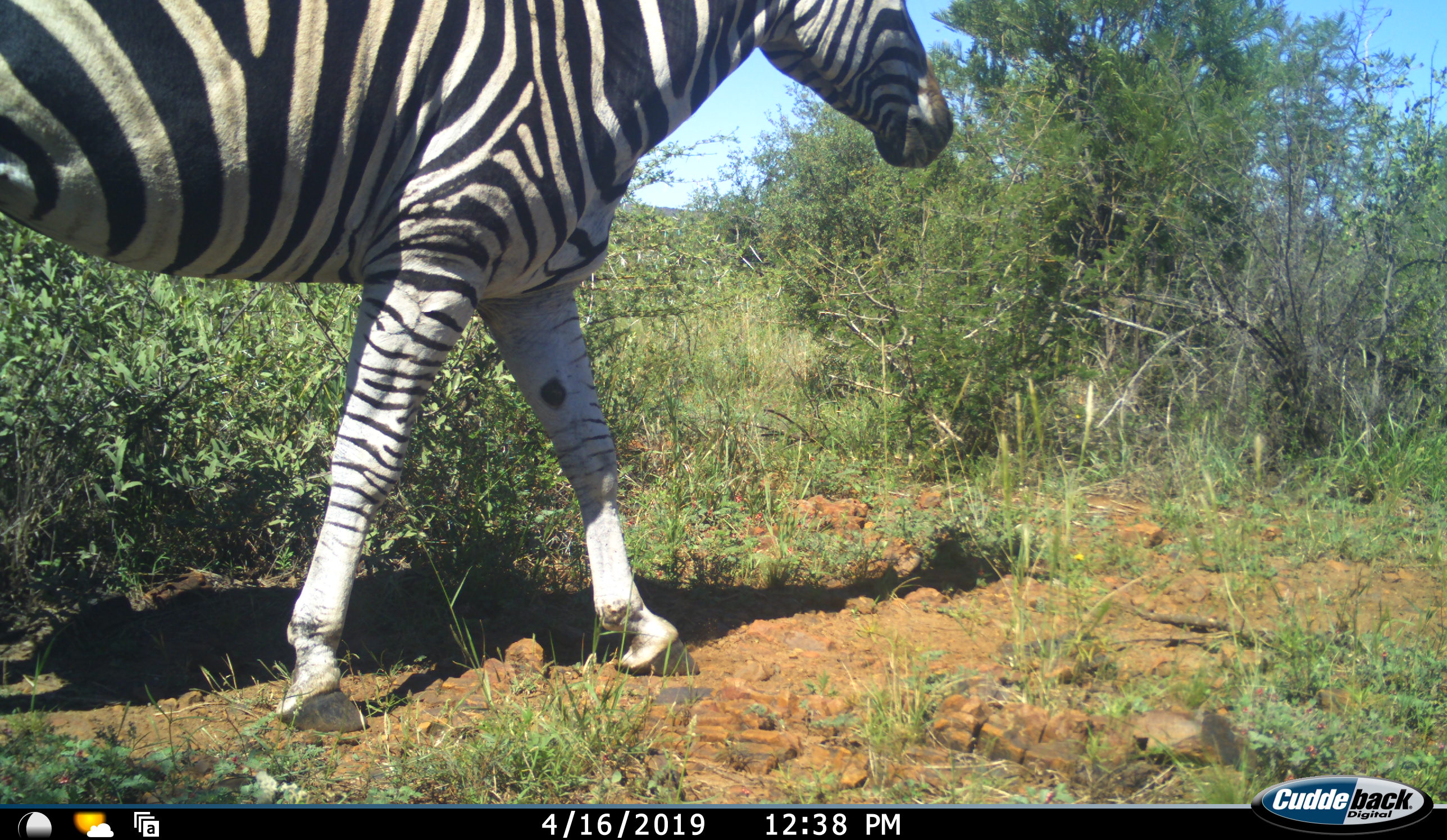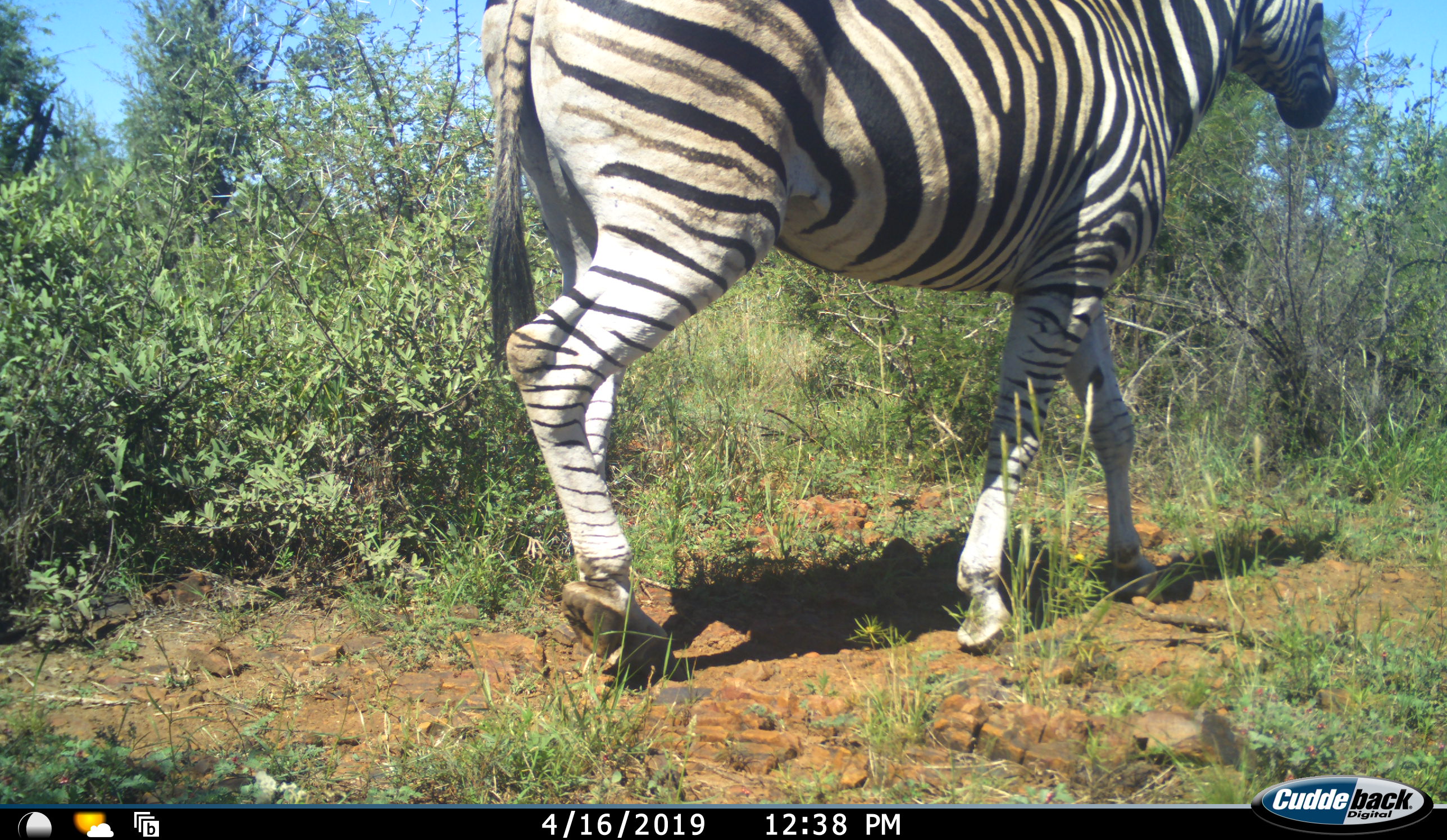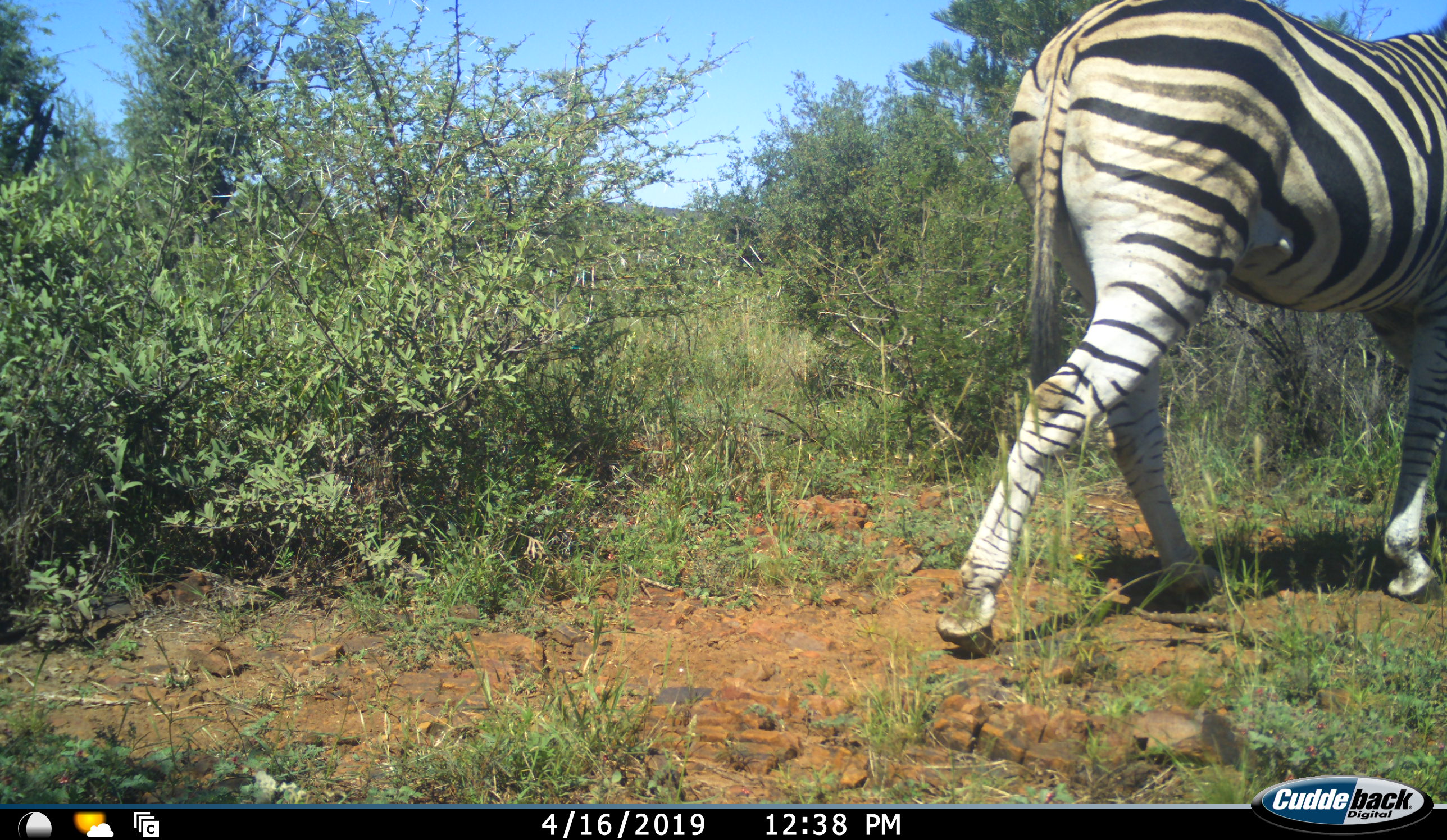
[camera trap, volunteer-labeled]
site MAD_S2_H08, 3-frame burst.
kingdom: Animalia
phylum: Chordata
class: Mammalia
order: Perissodactyla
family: Equidae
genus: Equus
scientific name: Equus quagga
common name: plains zebra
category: zebraplains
Zebraplains (plains zebra) (Equus quagga), count 1. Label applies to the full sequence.